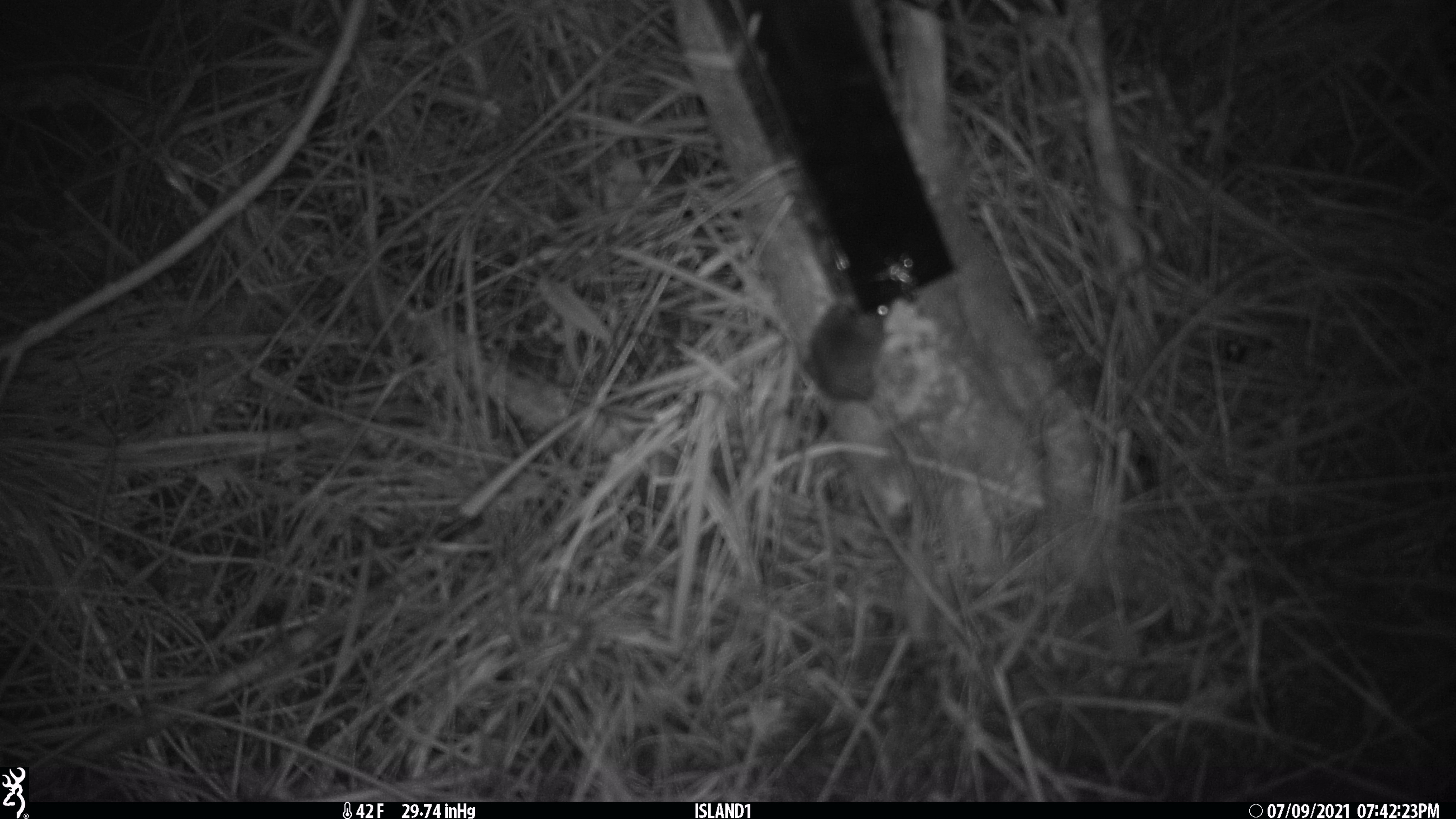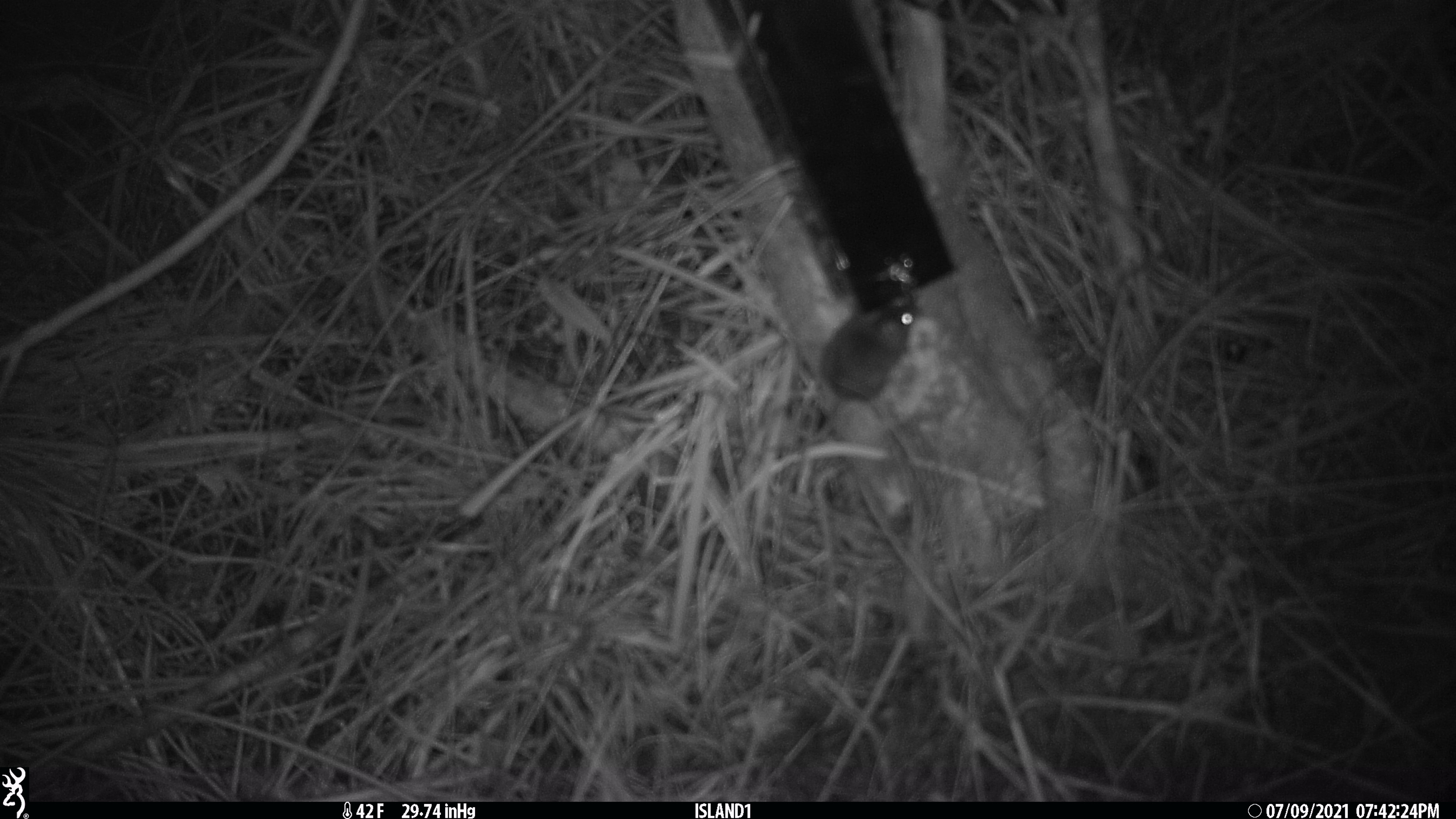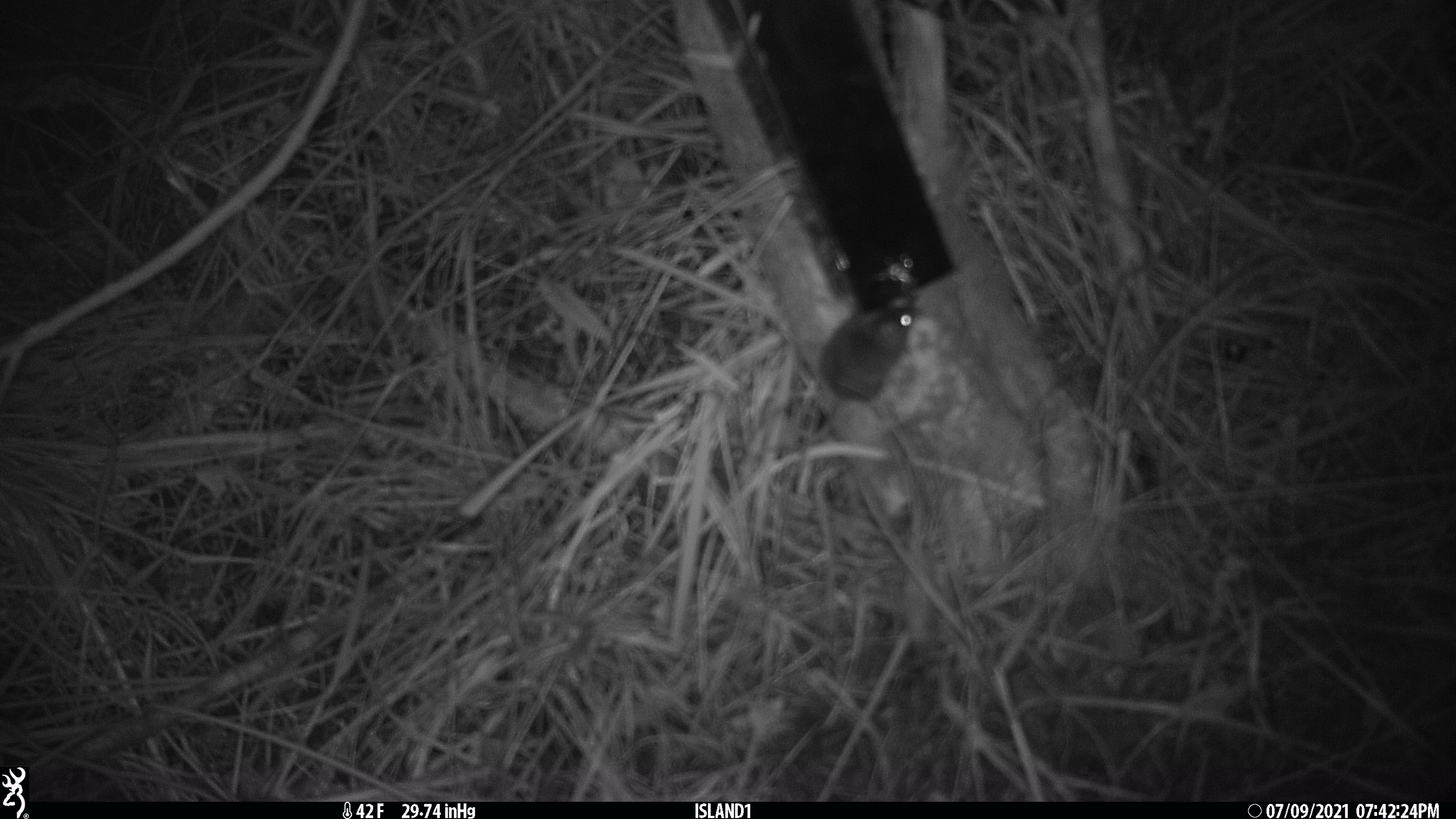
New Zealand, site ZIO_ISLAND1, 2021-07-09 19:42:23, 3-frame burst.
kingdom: Animalia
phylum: Chordata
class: Mammalia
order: Rodentia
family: Muridae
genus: Mus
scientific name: Mus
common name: mouse